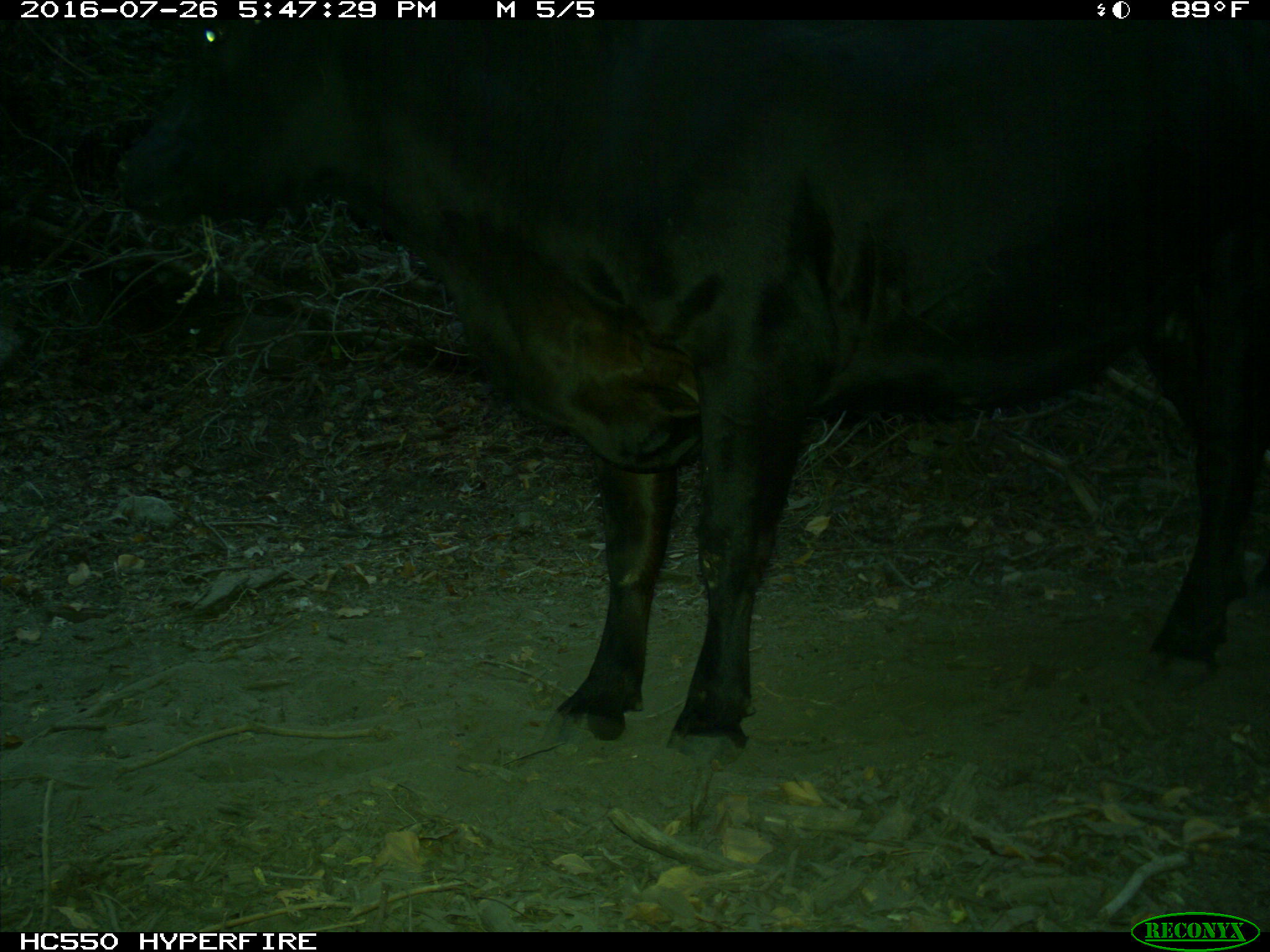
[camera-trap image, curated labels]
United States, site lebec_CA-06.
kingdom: Animalia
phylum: Chordata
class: Mammalia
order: Artiodactyla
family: Bovidae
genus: Bos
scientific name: Bos taurus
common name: domestic cow